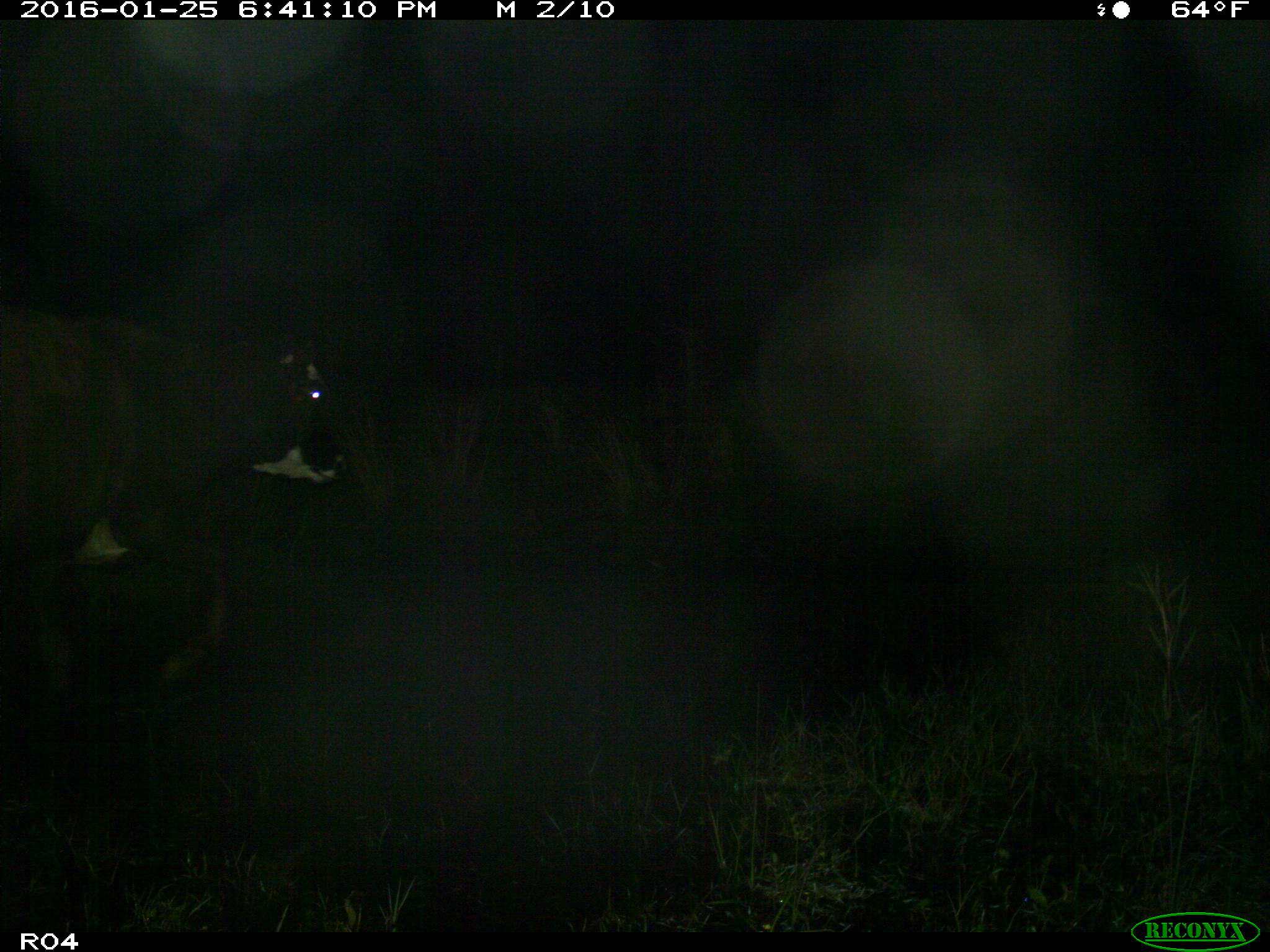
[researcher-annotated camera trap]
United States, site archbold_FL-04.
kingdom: Animalia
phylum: Chordata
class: Mammalia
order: Artiodactyla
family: Bovidae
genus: Bos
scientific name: Bos taurus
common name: domestic cow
Bos taurus (domestic cow).